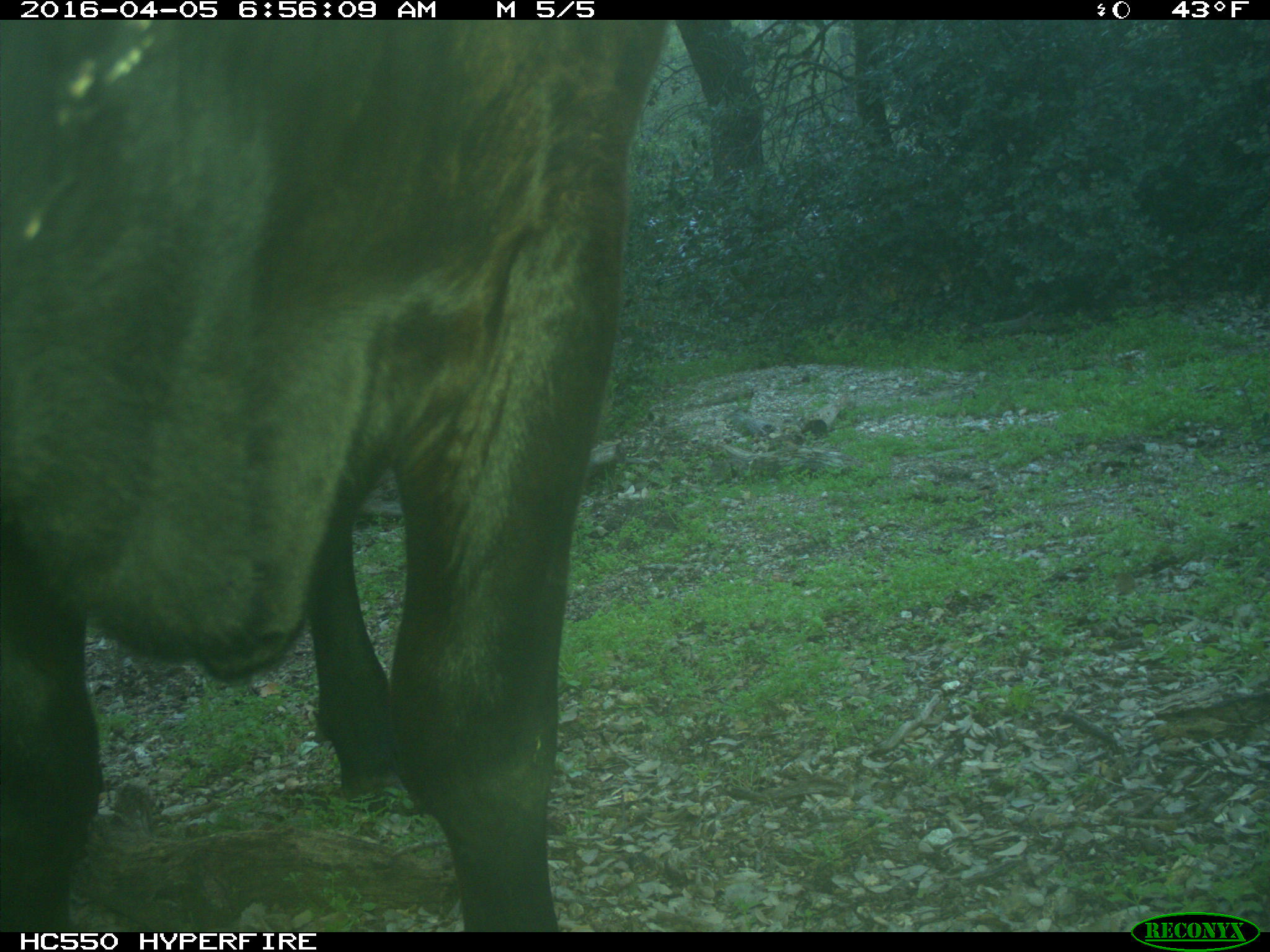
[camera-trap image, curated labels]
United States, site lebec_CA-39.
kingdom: Animalia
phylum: Chordata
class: Mammalia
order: Artiodactyla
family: Bovidae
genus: Bos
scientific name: Bos taurus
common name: domestic cow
Bos taurus (domestic cow).